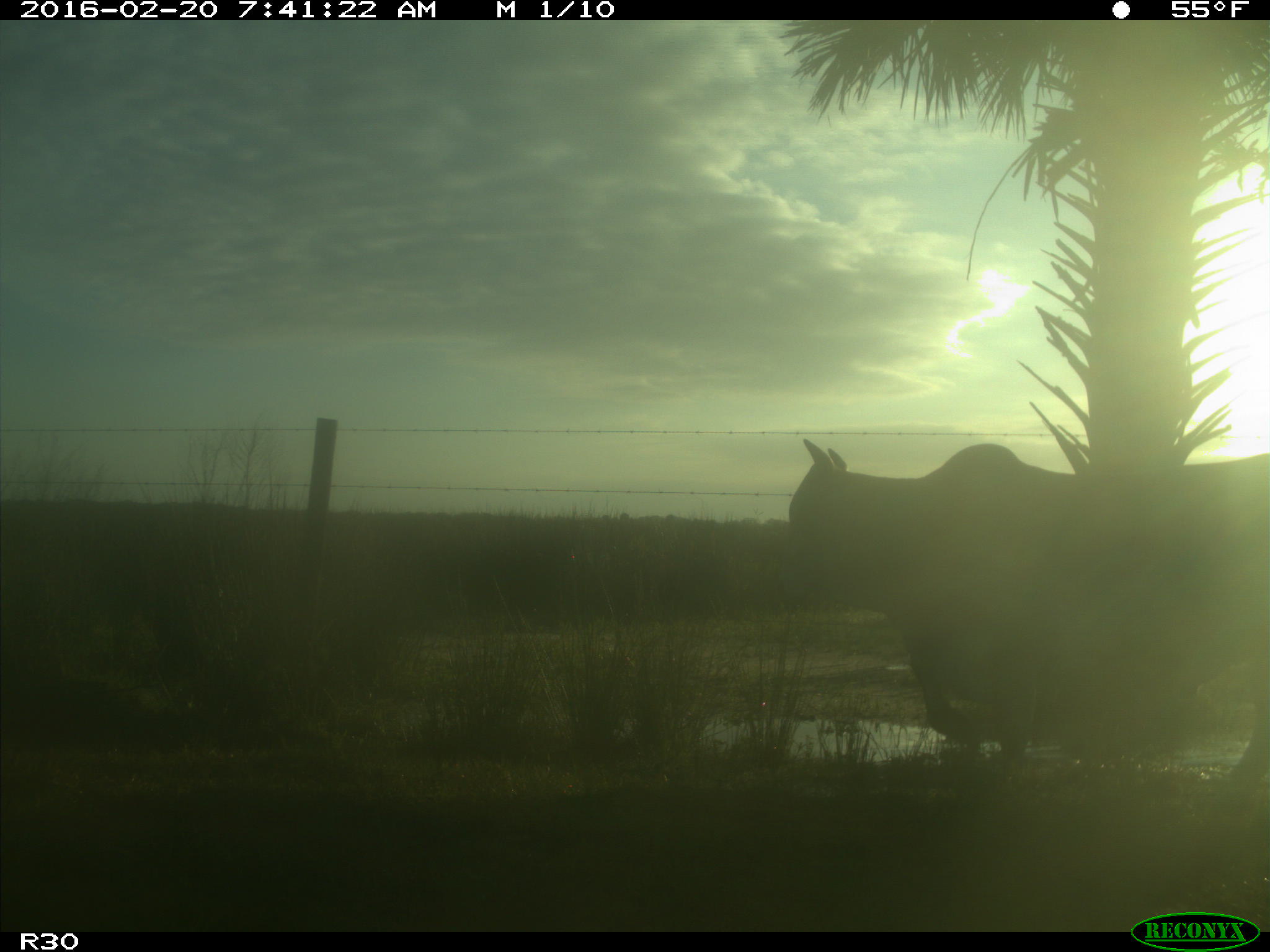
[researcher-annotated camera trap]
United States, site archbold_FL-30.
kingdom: Animalia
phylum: Chordata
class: Mammalia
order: Artiodactyla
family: Bovidae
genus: Bos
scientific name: Bos taurus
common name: domestic cow